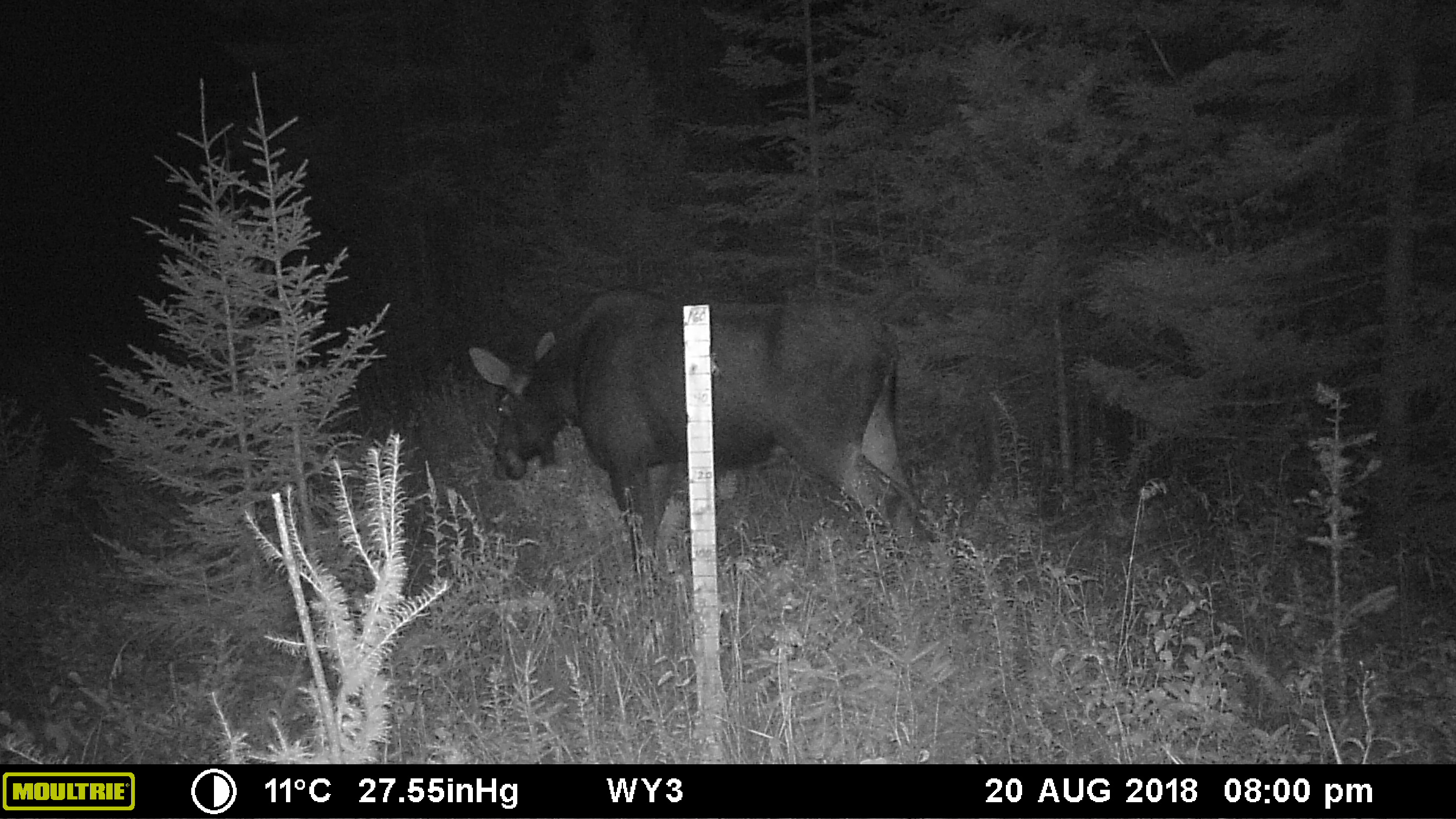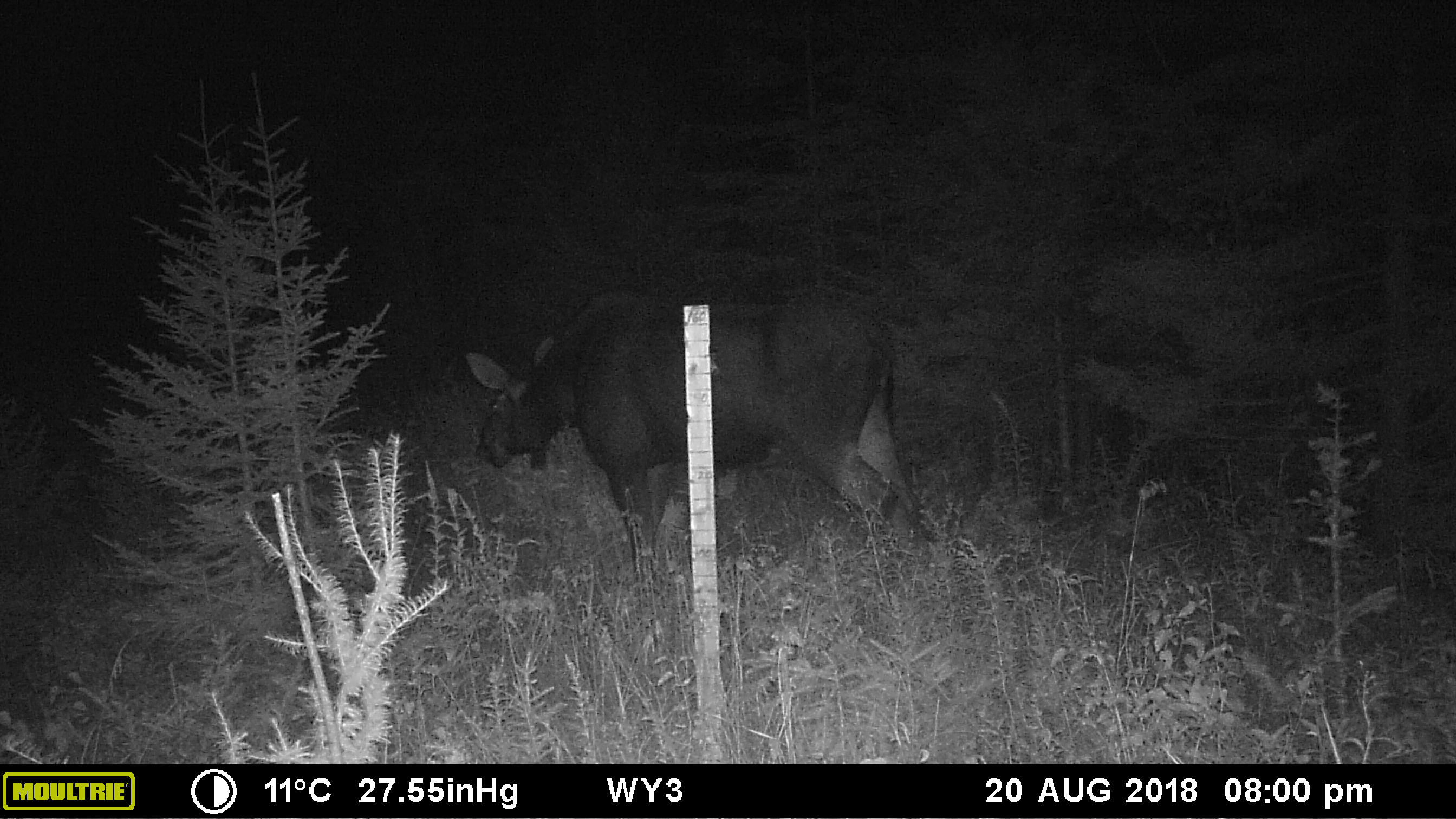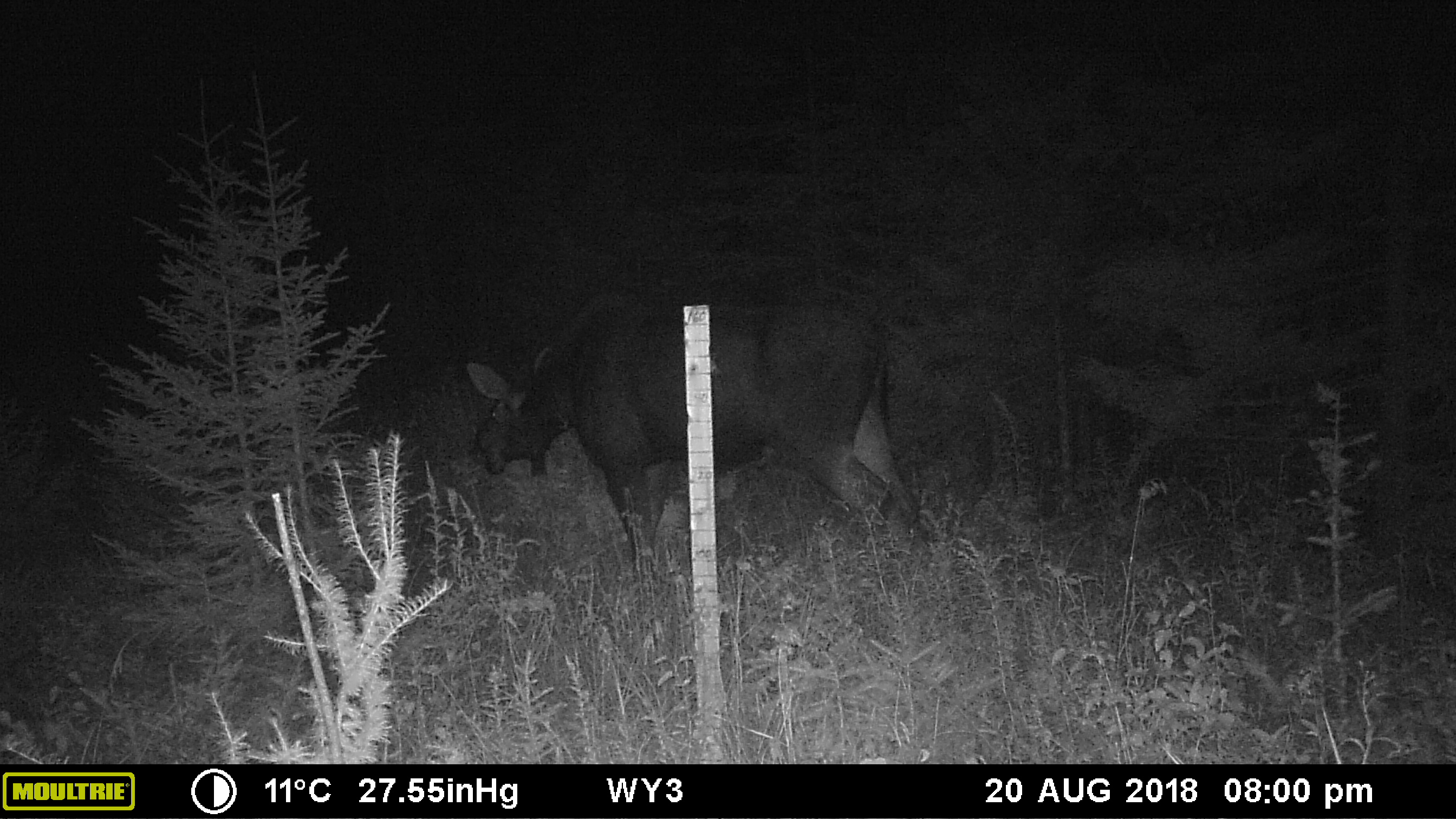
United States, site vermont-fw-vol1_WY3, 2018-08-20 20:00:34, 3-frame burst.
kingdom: Animalia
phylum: Chordata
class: Mammalia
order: Artiodactyla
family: Cervidae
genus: Alces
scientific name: Alces alces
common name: moose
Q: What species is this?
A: Moose (Alces alces).